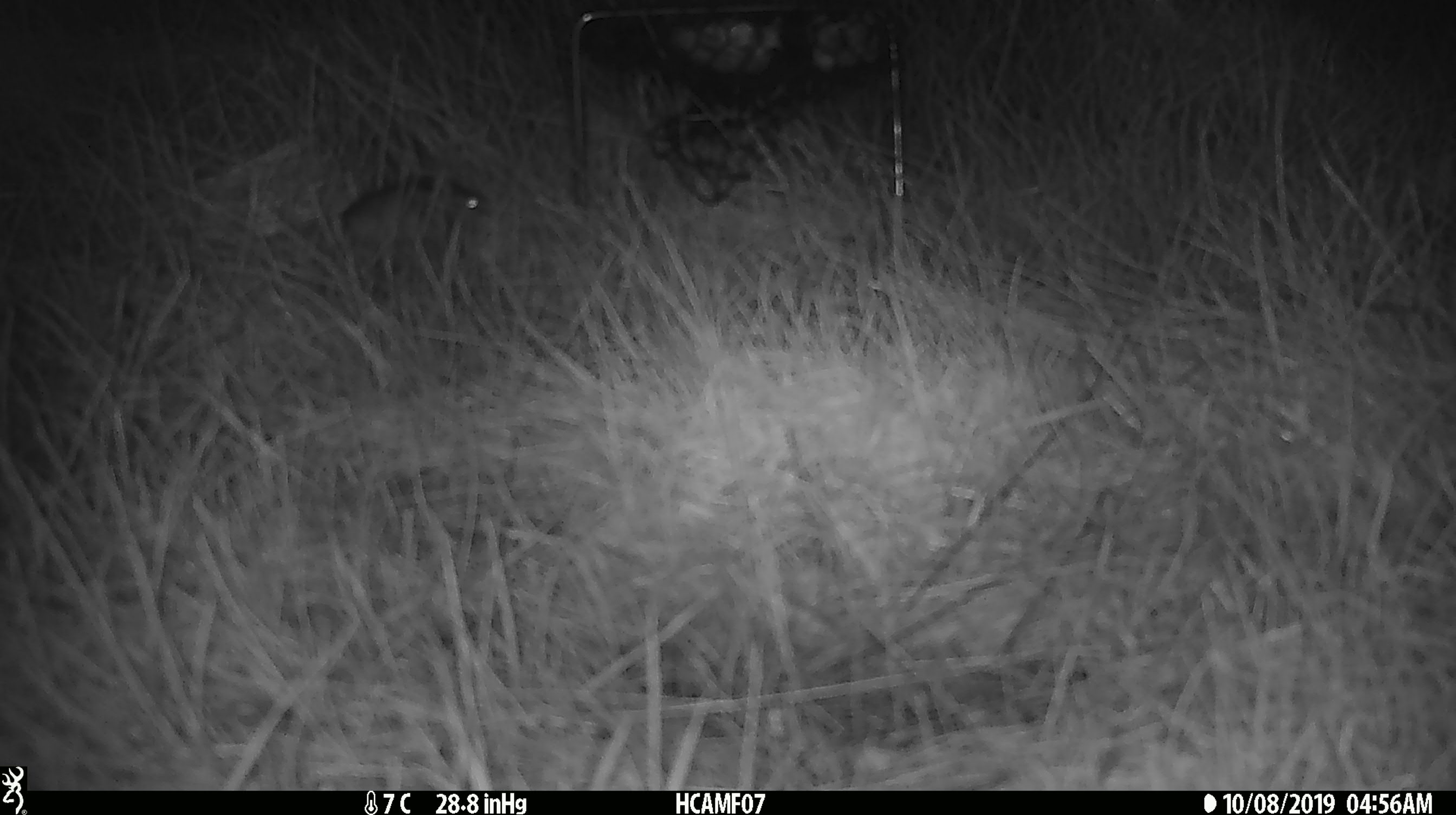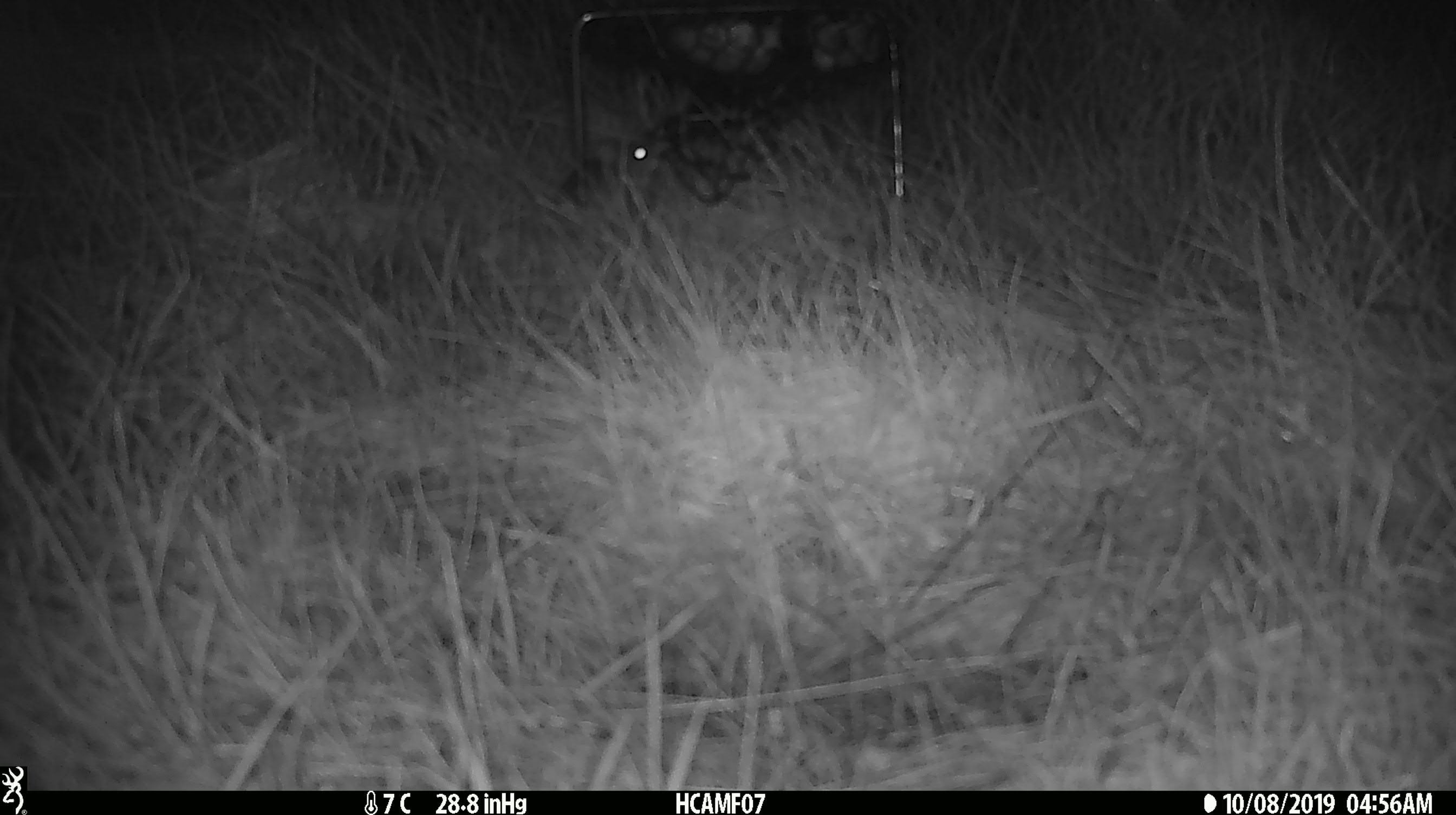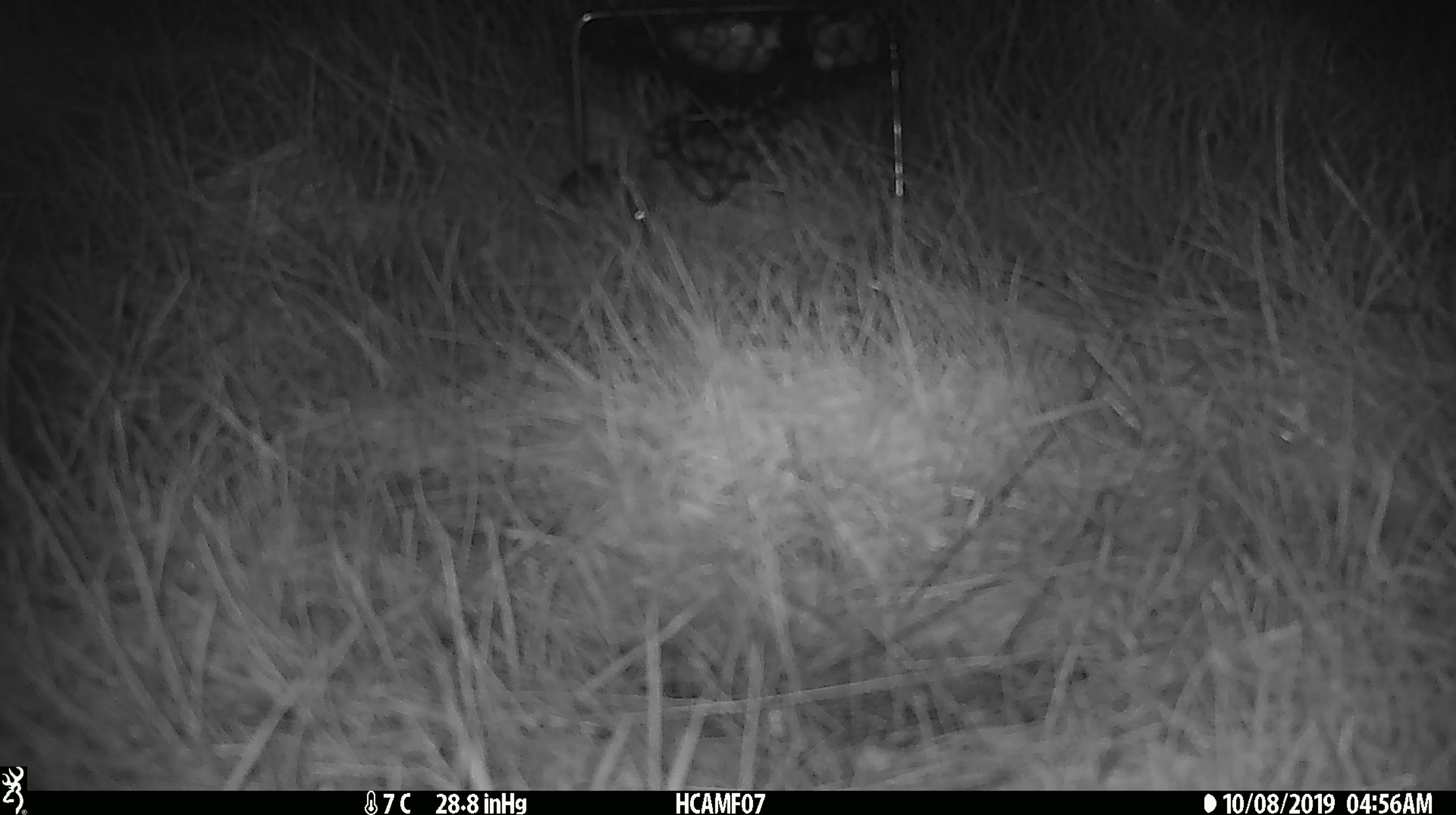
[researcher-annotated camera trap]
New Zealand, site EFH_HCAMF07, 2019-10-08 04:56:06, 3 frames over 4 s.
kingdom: Animalia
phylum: Chordata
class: Mammalia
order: Rodentia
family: Muridae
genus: Mus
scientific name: Mus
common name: mouse